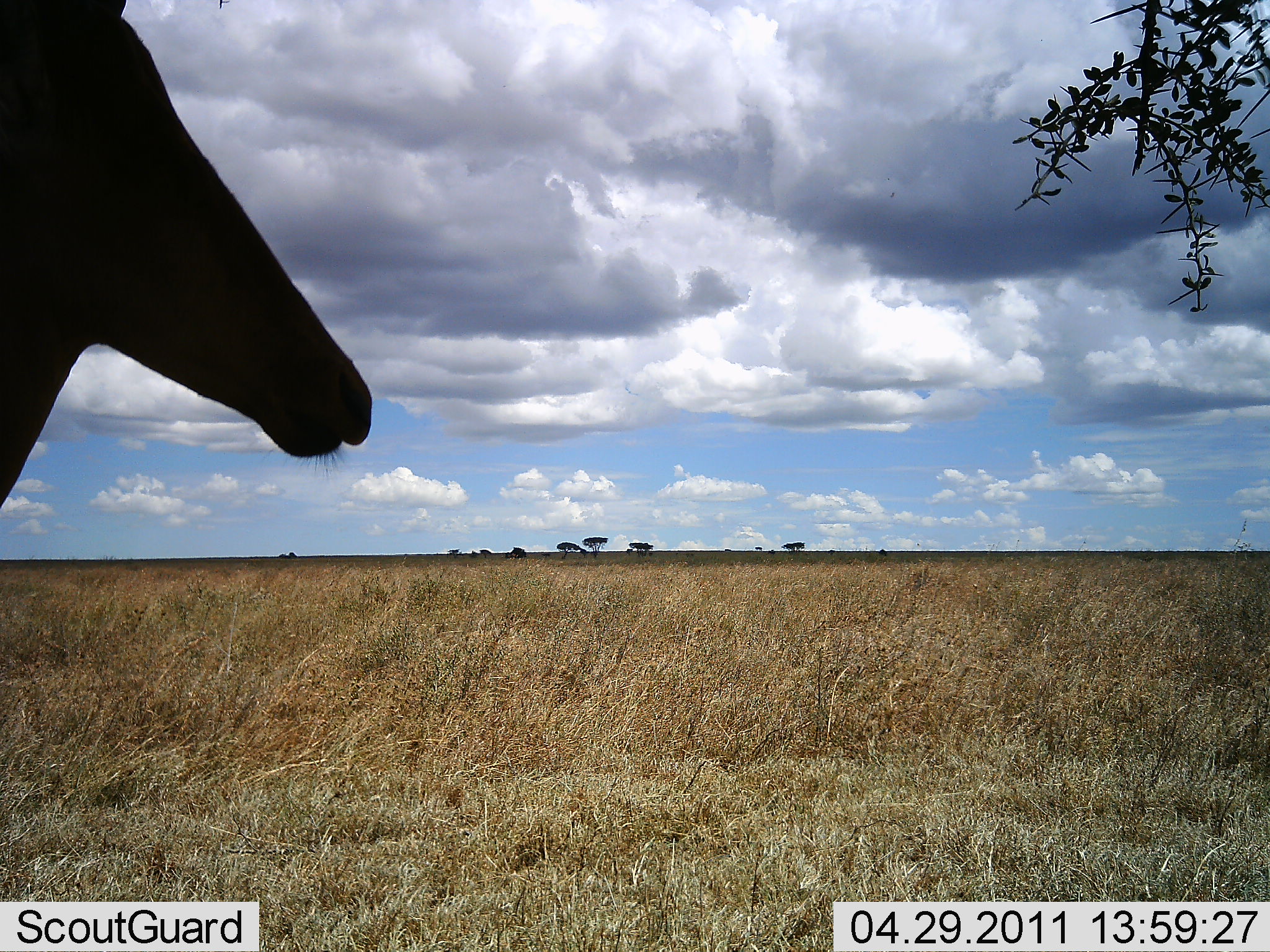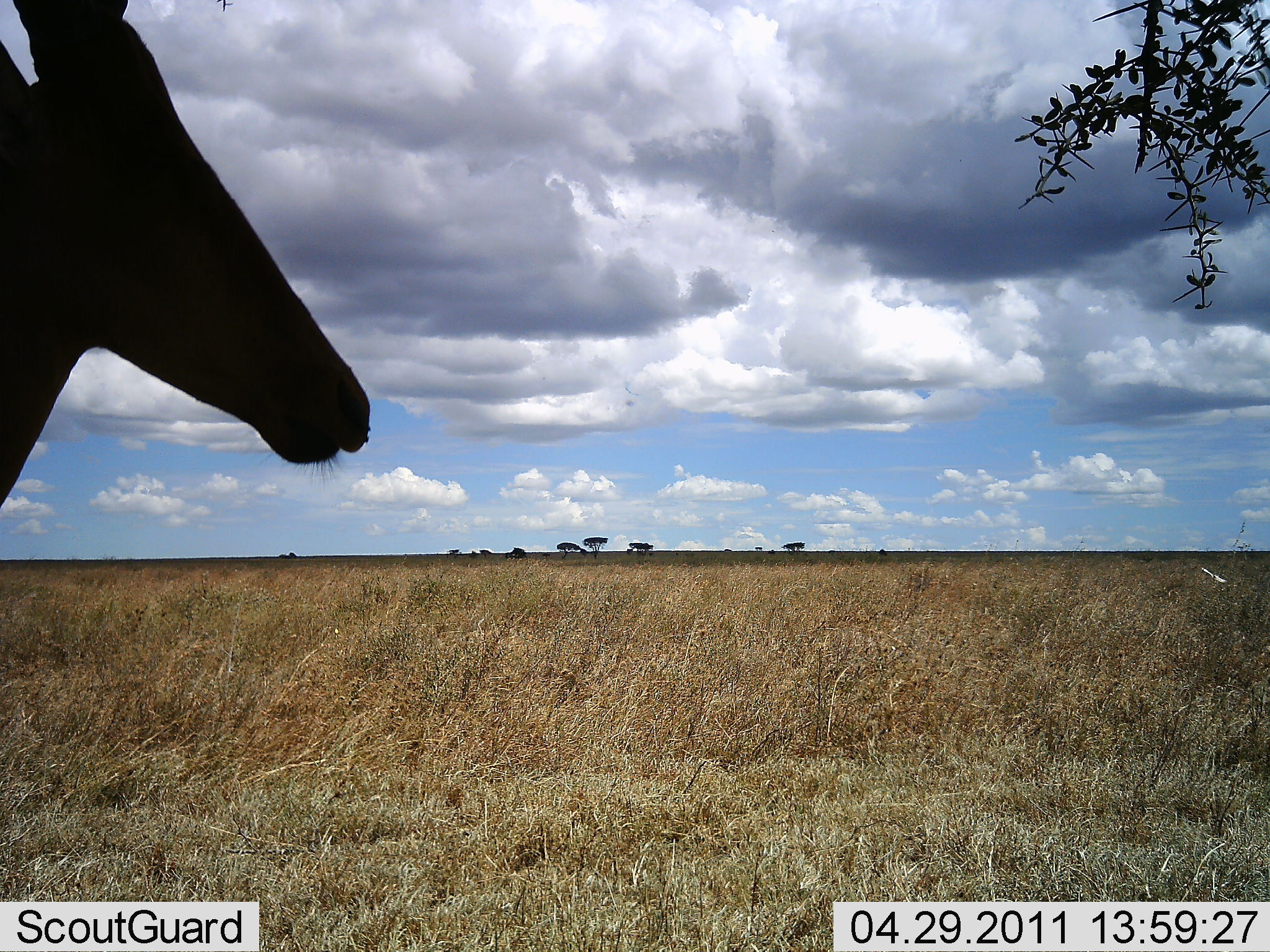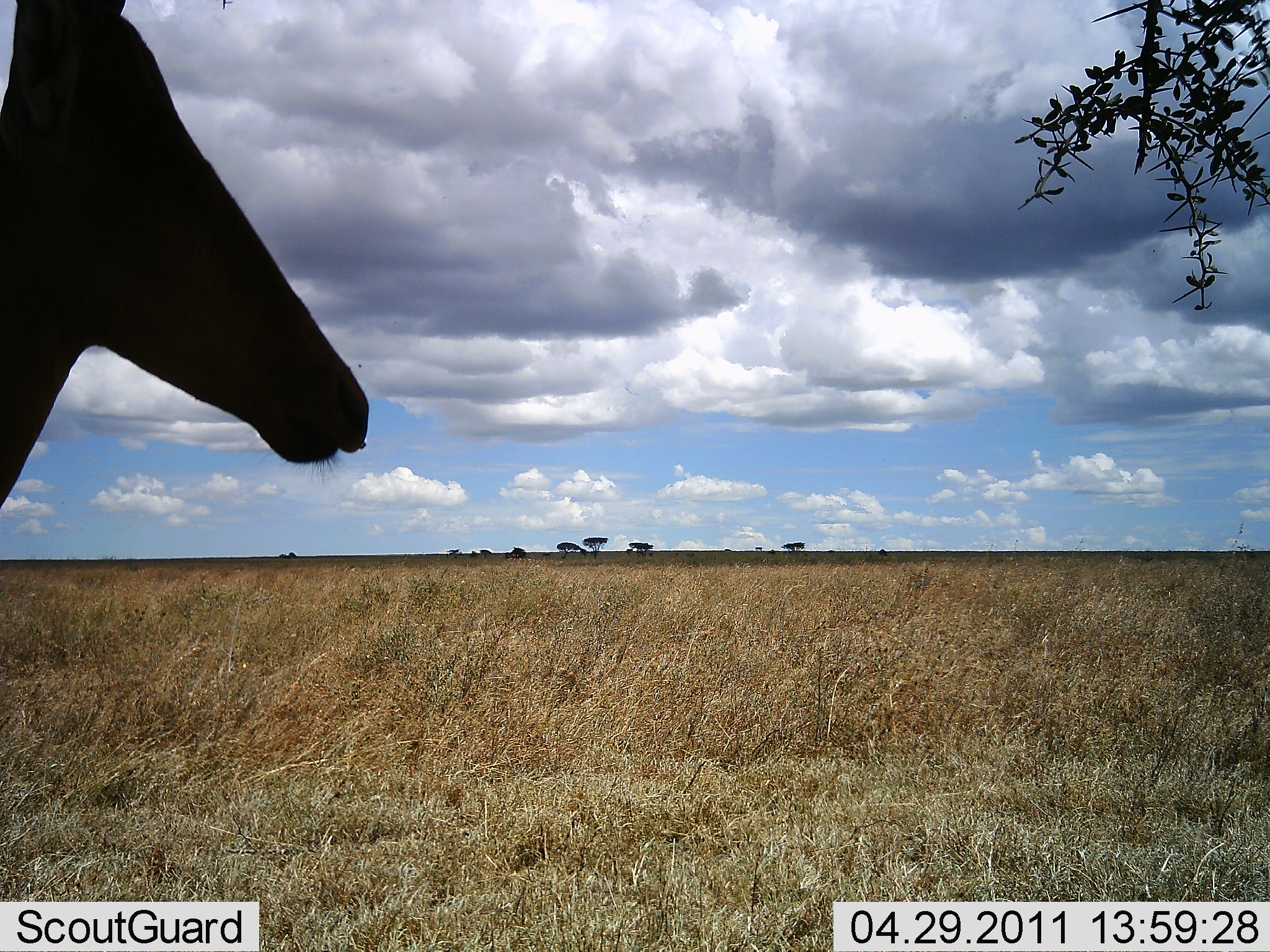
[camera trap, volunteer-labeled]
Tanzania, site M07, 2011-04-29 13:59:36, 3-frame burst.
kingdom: Animalia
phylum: Chordata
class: Mammalia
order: Artiodactyla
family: Bovidae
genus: Alcelaphus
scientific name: Alcelaphus buselaphus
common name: hartebeest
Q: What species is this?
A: Hartebeest (Alcelaphus buselaphus).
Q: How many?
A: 1.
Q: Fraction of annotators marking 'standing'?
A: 100%.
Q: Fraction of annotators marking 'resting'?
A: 0%.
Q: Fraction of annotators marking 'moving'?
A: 0%.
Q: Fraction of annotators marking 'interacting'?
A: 0%.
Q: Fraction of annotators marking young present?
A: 0%.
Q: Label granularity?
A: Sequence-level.